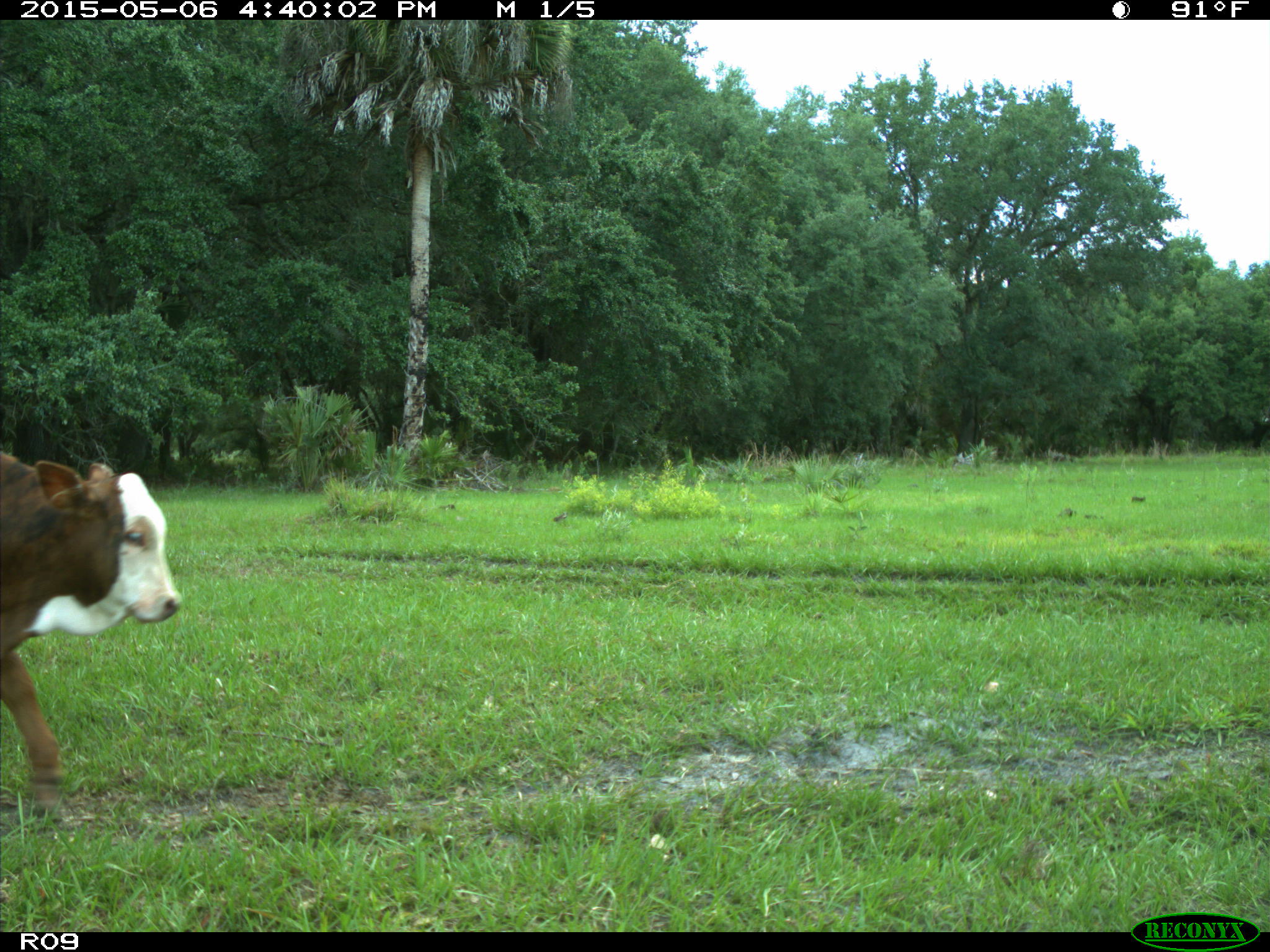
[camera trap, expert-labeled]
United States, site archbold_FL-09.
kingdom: Animalia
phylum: Chordata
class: Mammalia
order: Artiodactyla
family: Bovidae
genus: Bos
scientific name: Bos taurus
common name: domestic cow